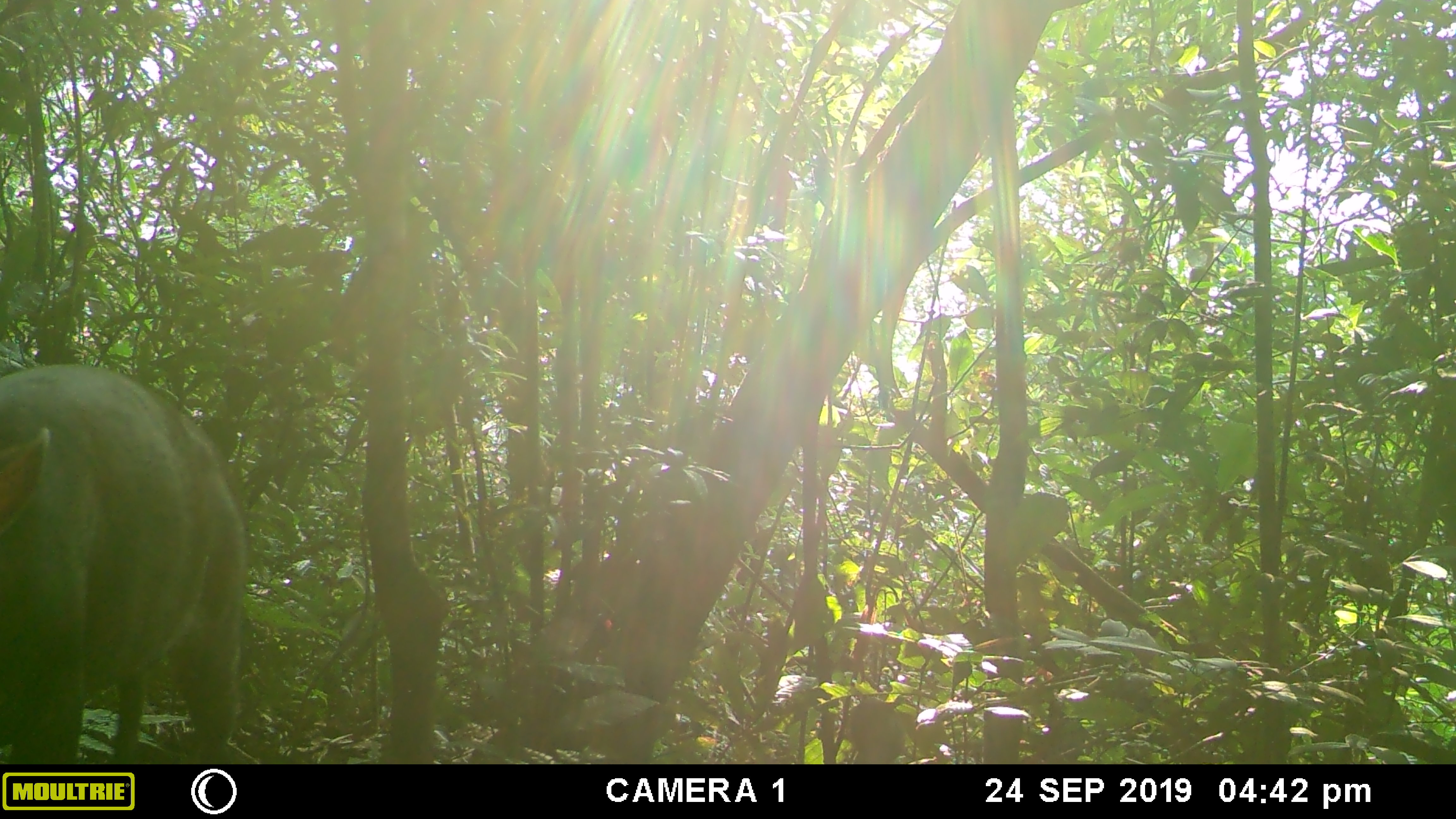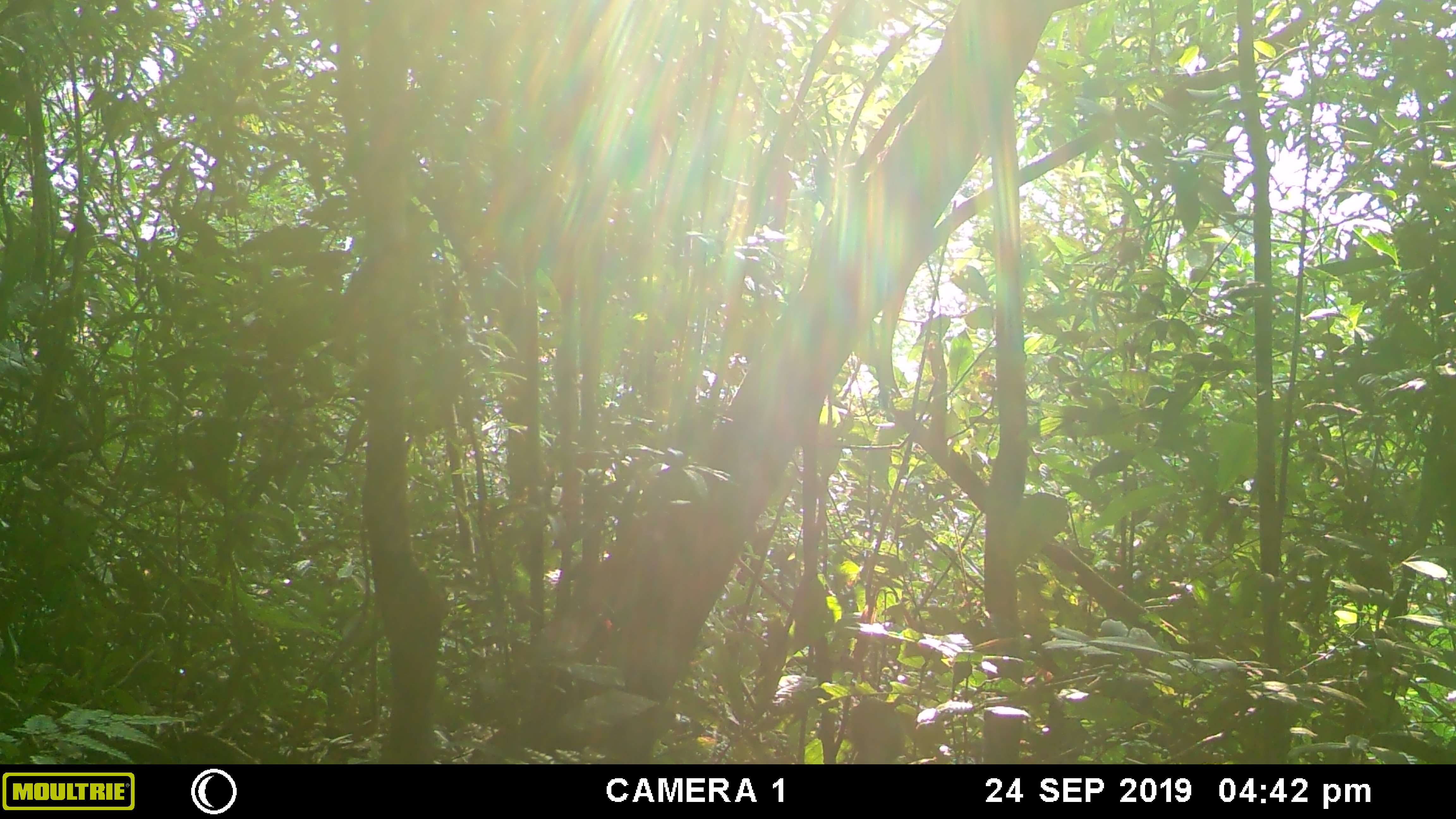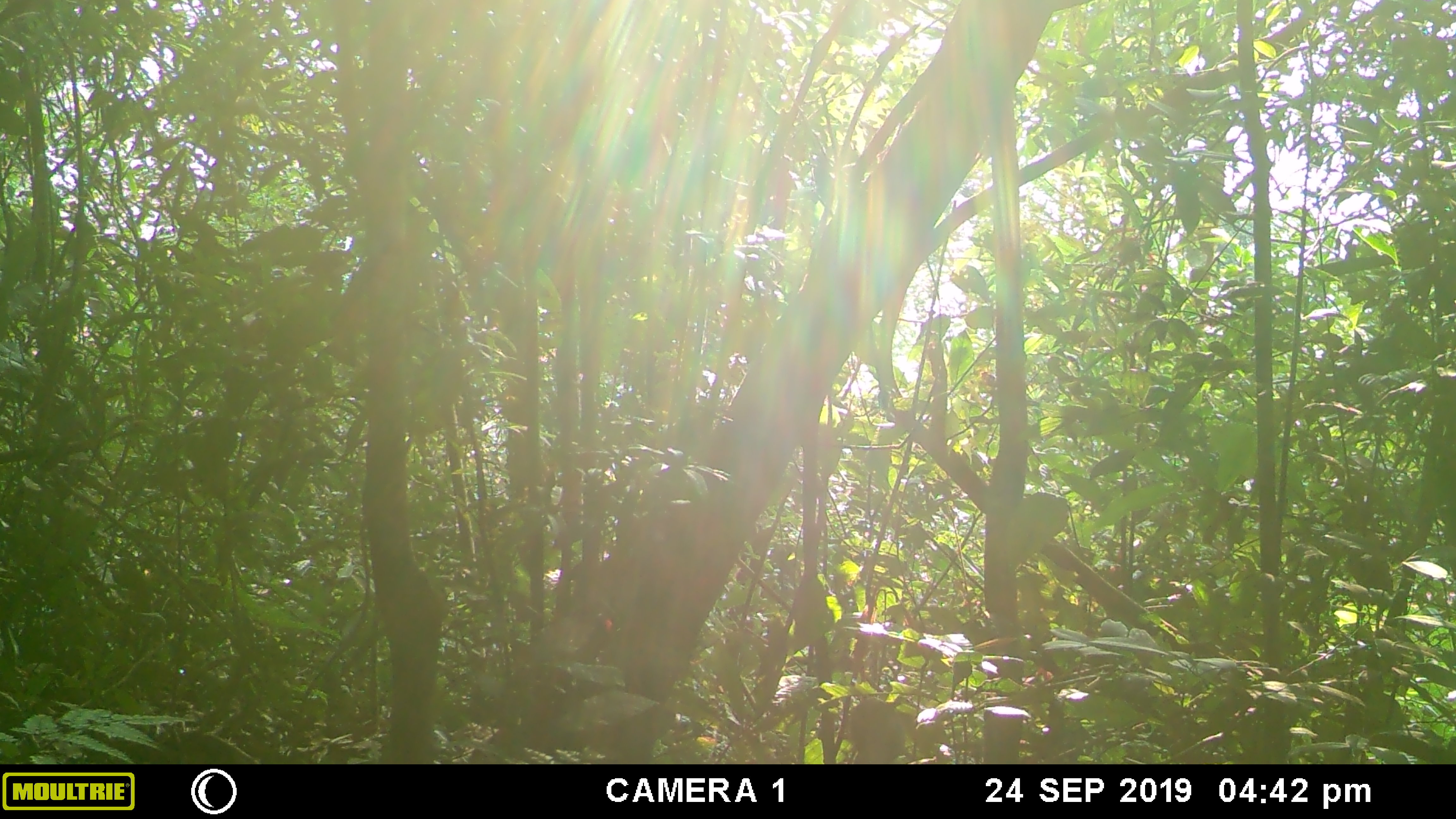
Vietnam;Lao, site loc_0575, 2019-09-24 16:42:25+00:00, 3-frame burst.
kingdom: Animalia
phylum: Chordata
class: Mammalia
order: Artiodactyla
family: Cervidae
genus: Muntiacus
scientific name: Muntiacus rooseveltorum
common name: roosevelt's muntjac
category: roosevelts muntjac group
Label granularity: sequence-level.